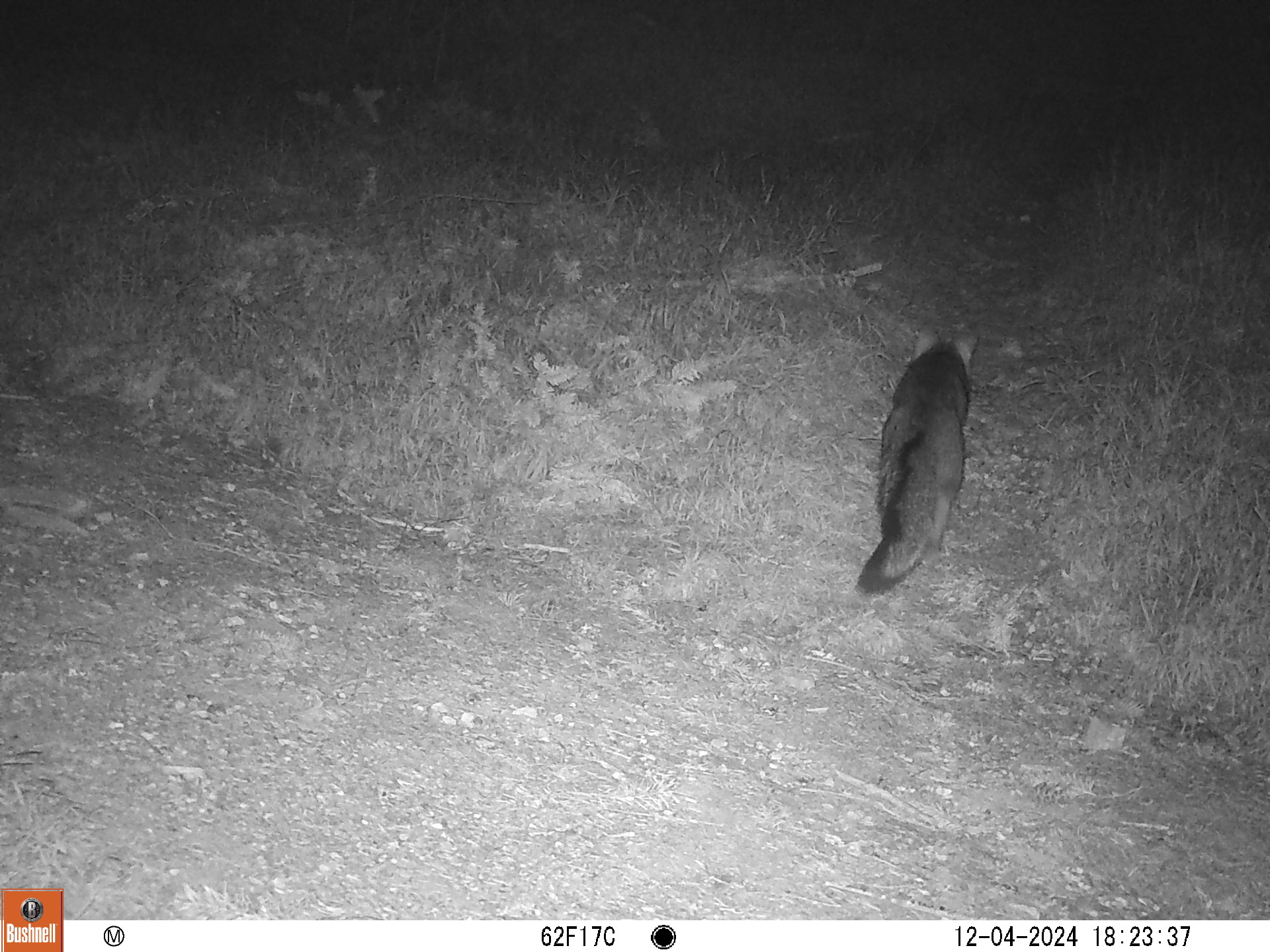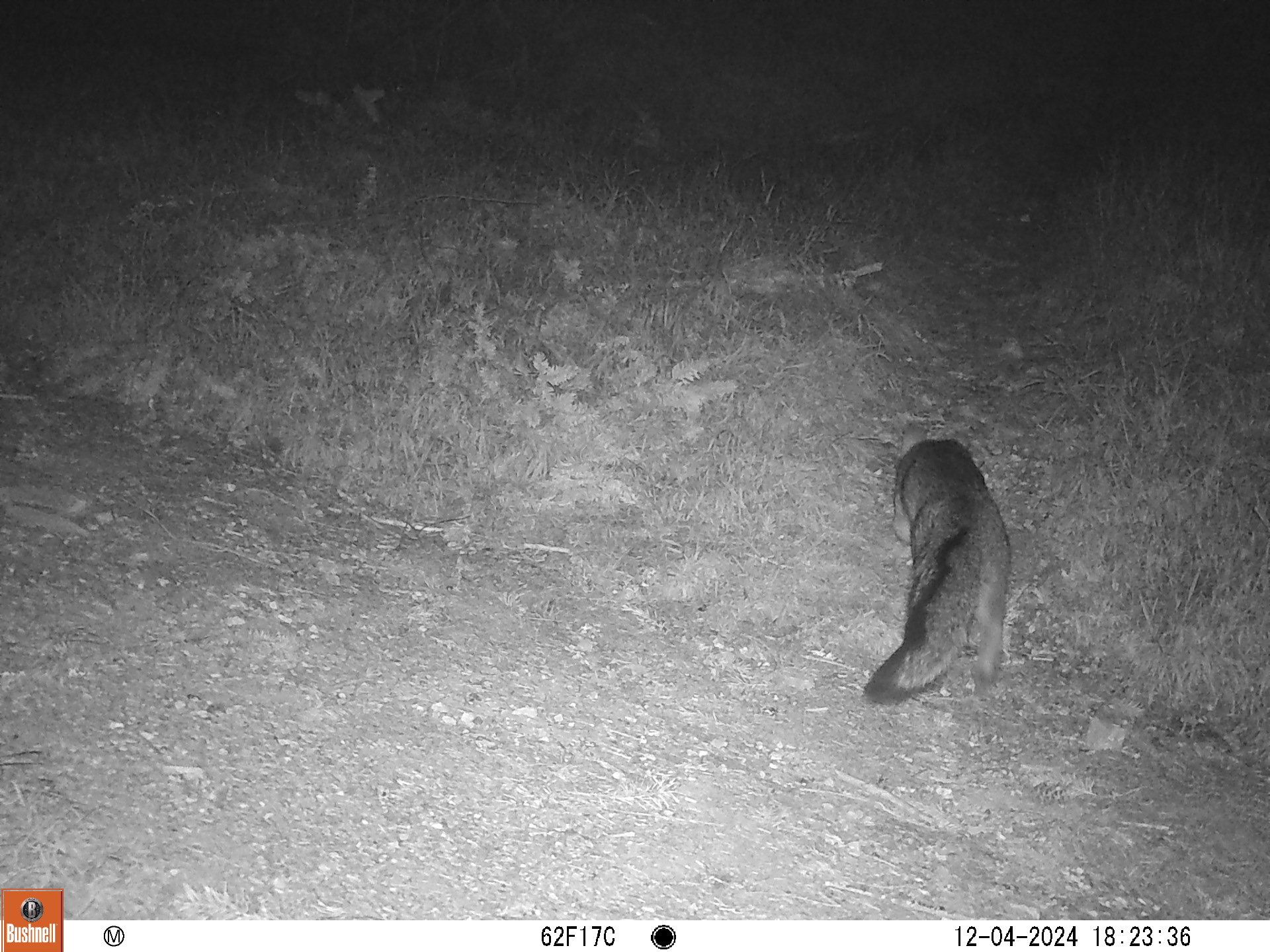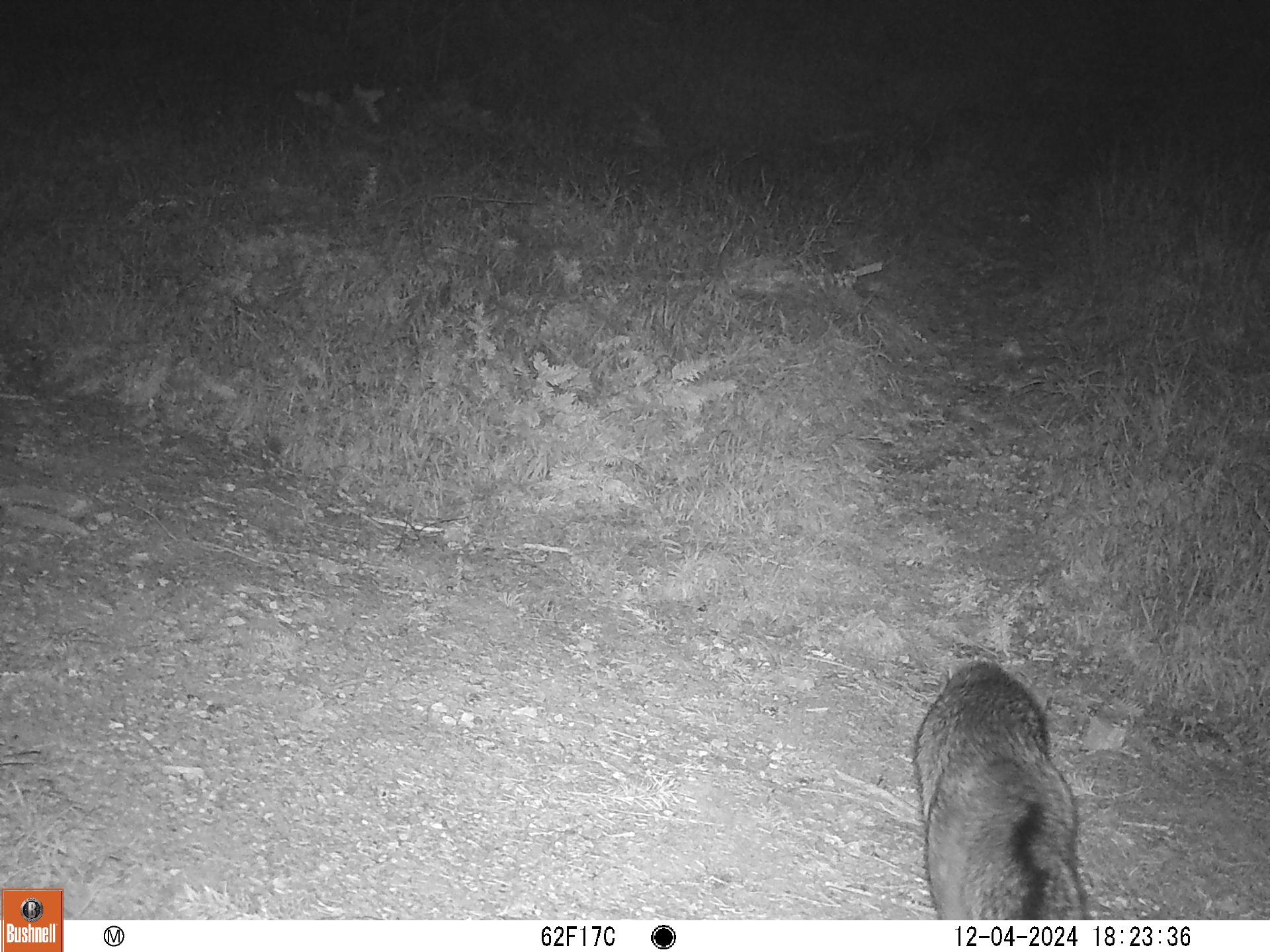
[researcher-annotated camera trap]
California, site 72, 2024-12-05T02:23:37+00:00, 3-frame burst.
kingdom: Animalia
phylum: Chordata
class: Mammalia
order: Carnivora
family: Canidae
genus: Urocyon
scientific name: Urocyon cinereoargenteus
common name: gray fox